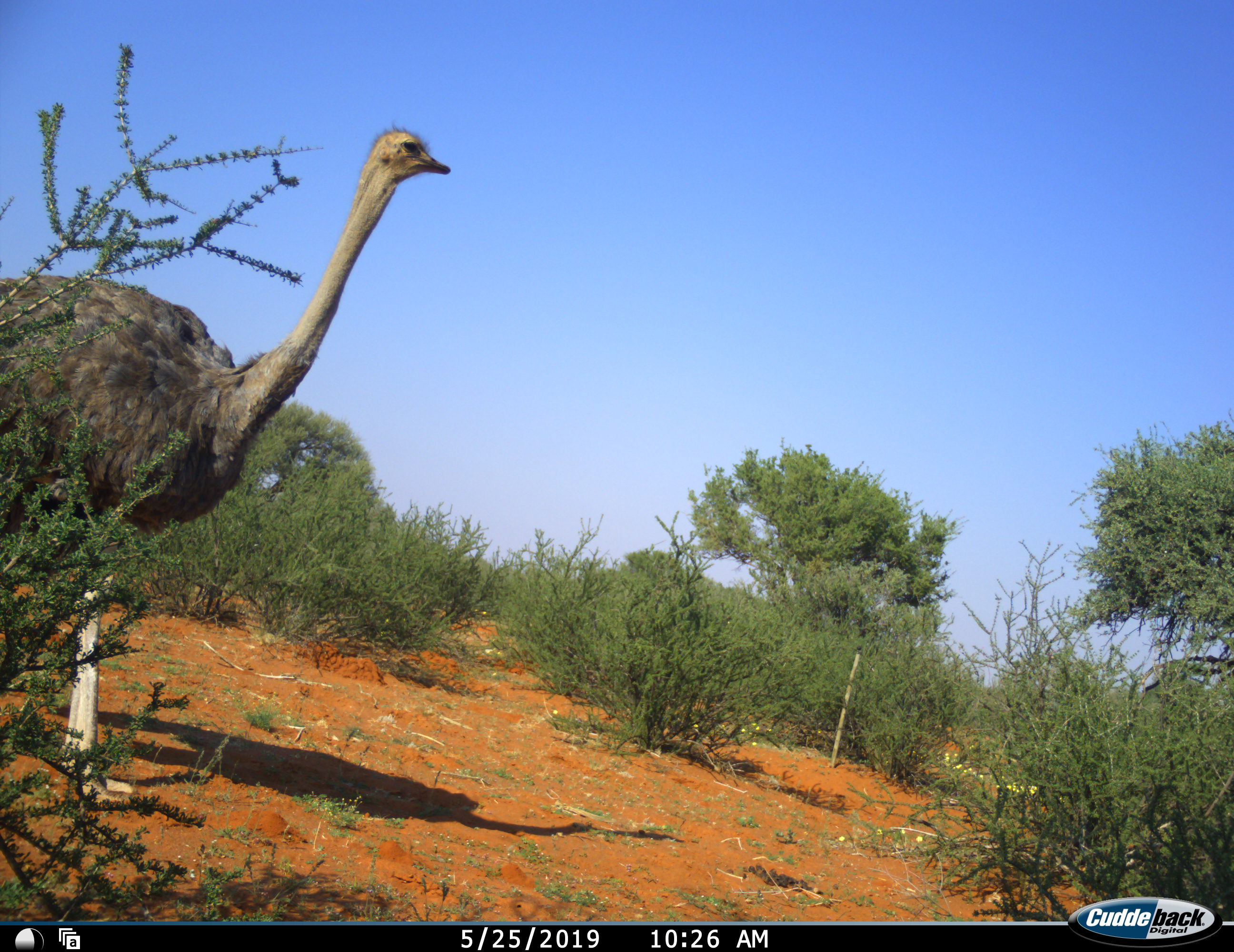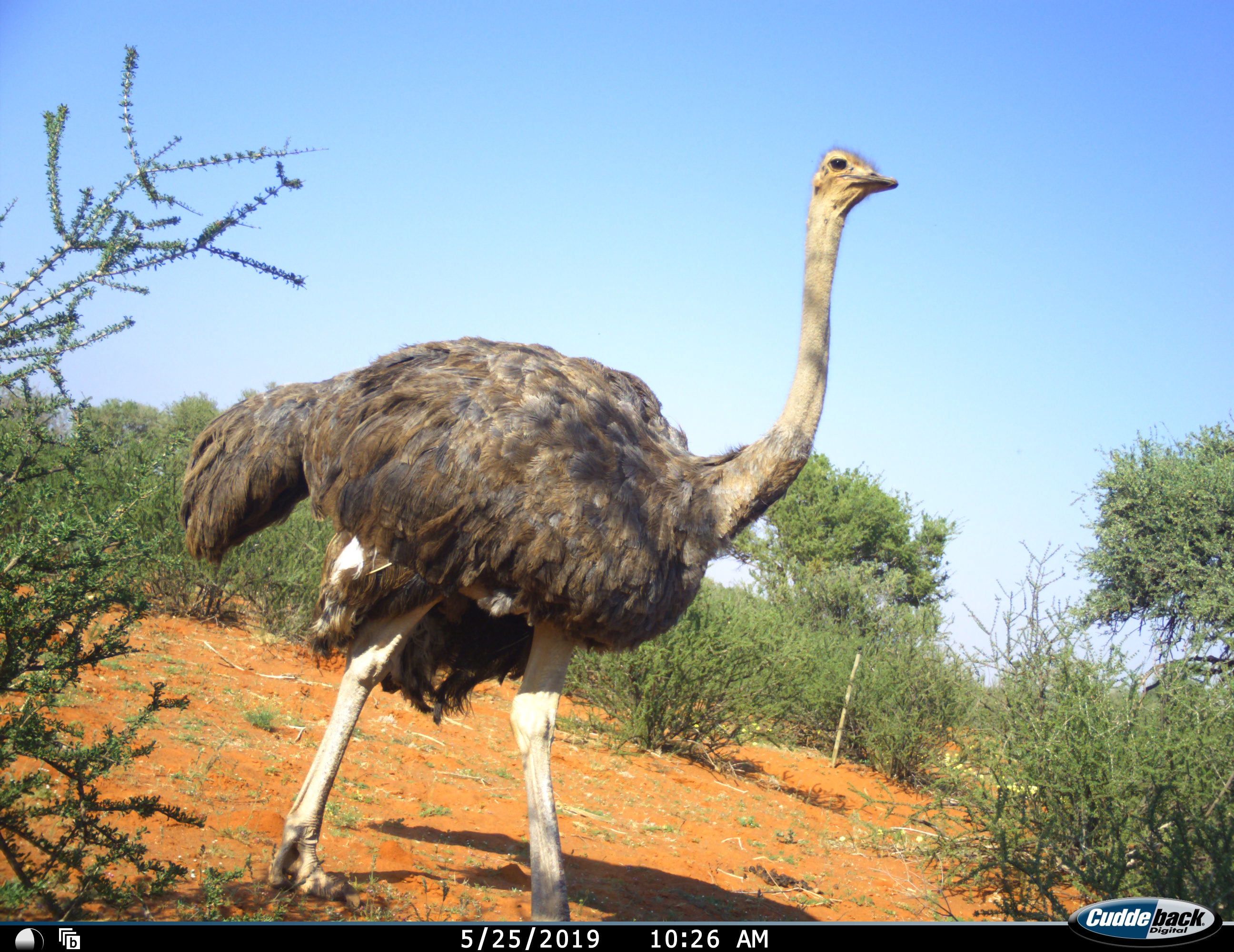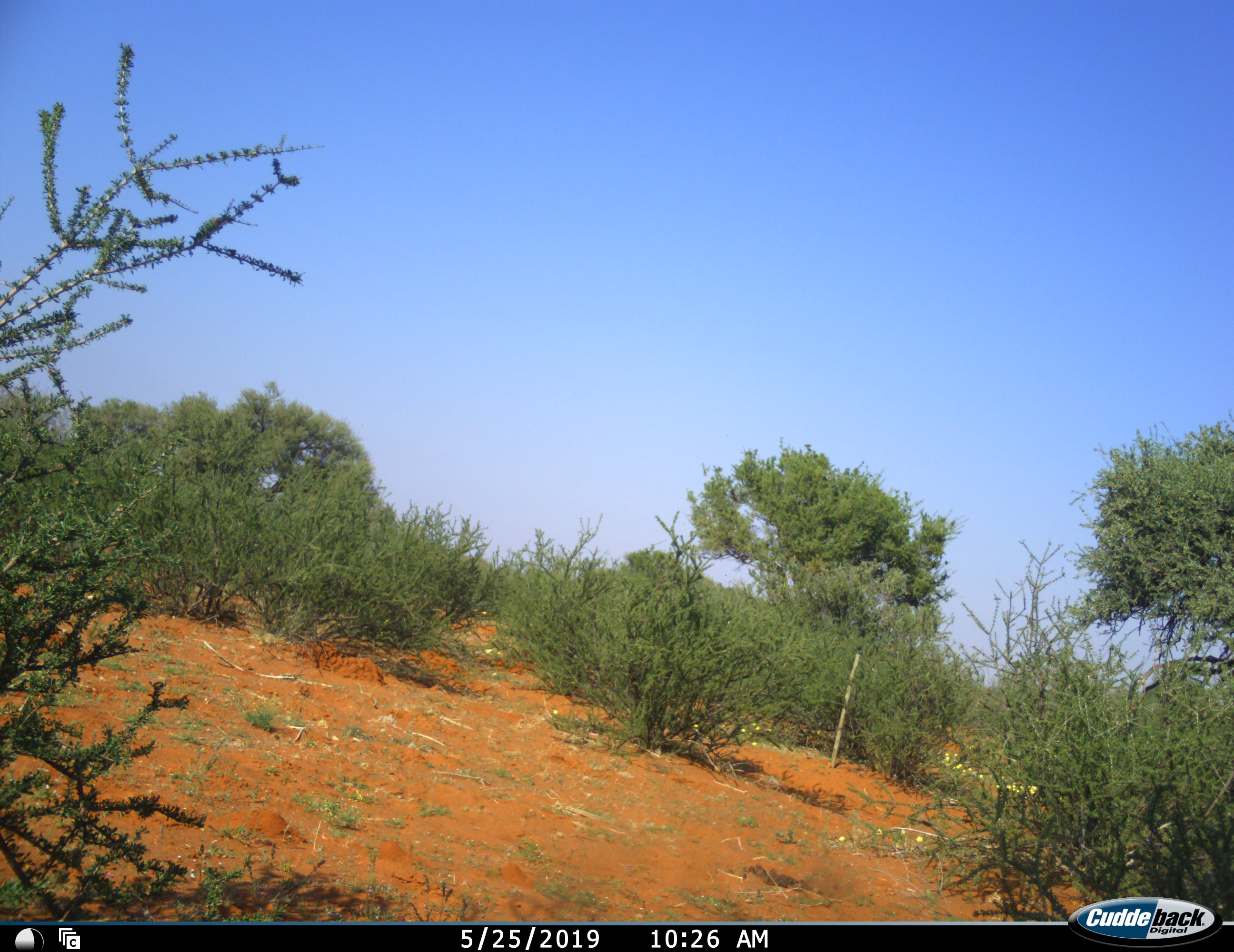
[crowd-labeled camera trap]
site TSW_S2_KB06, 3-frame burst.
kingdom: Animalia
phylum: Chordata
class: Aves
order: Struthioniformes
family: Struthionidae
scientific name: Struthionidae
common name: ostrich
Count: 1.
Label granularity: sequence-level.